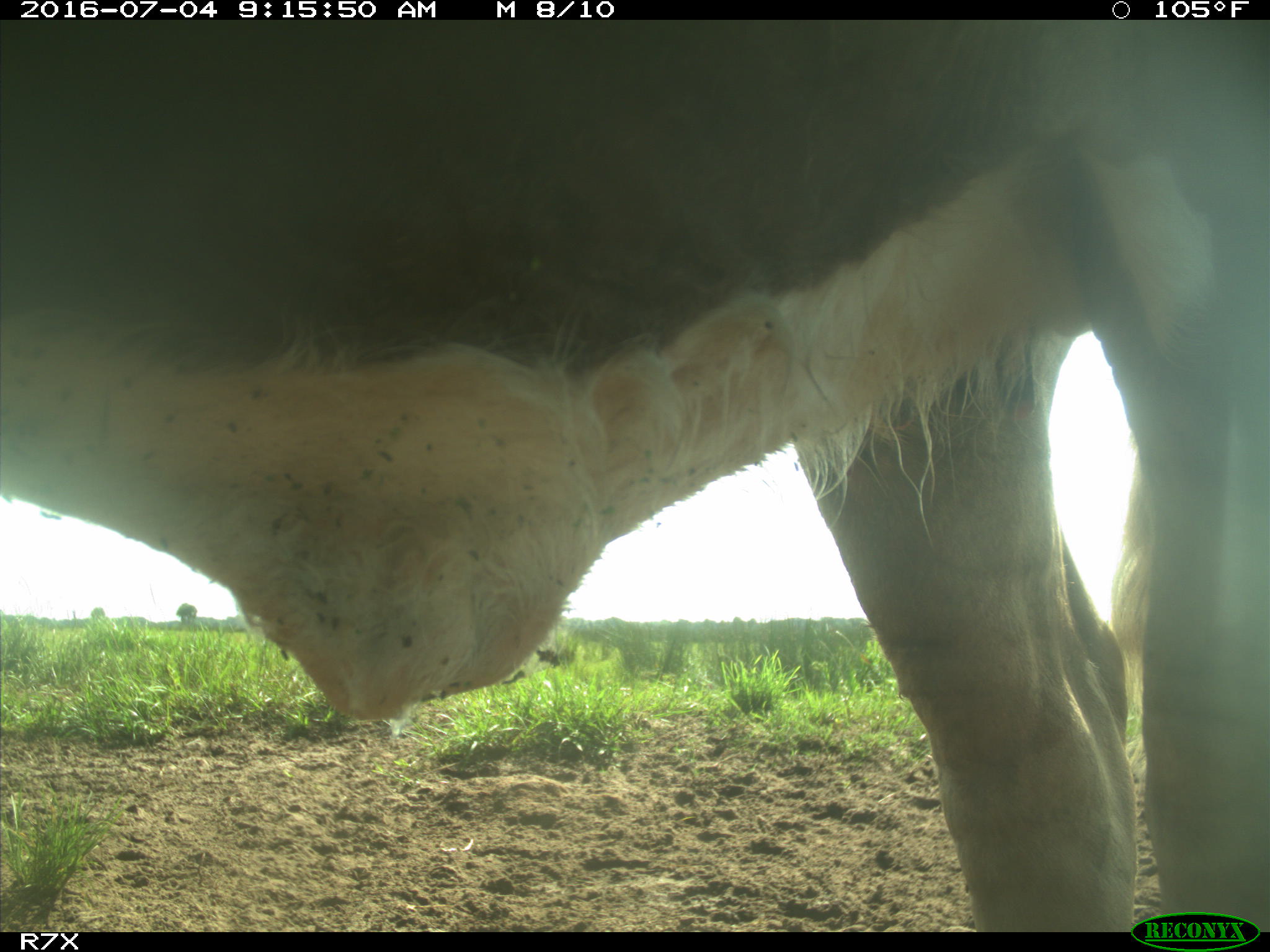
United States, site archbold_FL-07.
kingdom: Animalia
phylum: Chordata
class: Mammalia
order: Artiodactyla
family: Bovidae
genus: Bos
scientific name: Bos taurus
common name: domestic cow